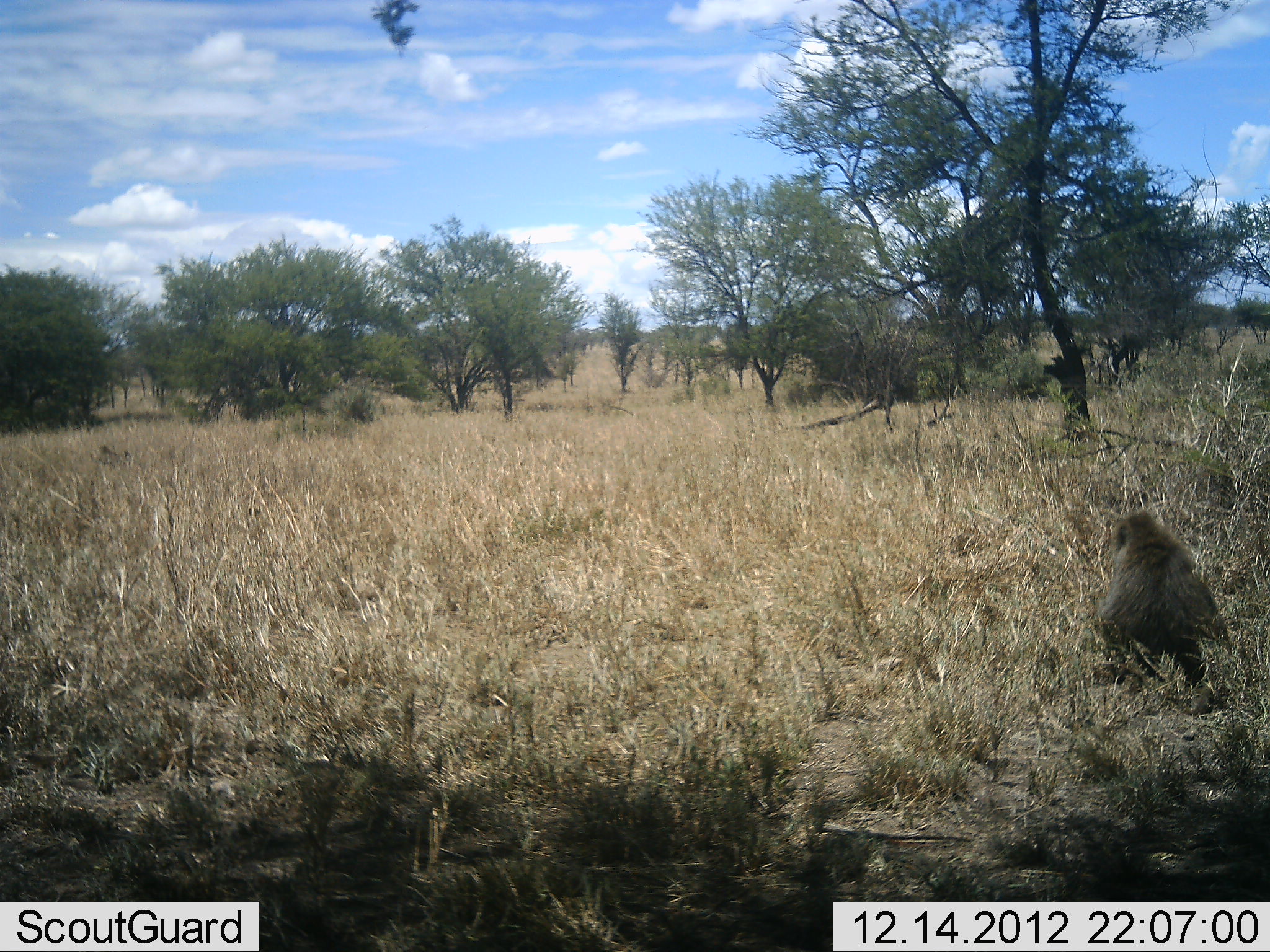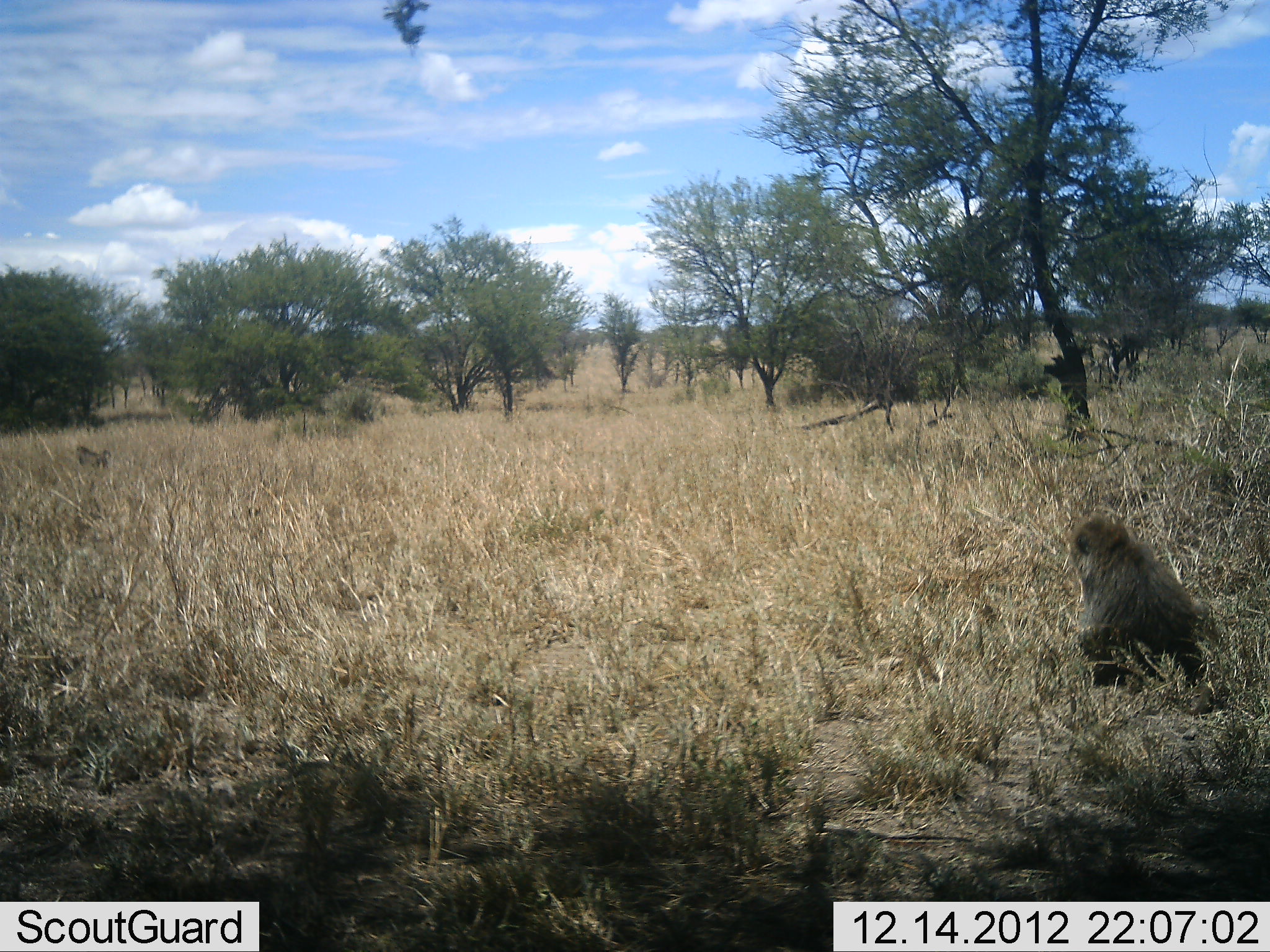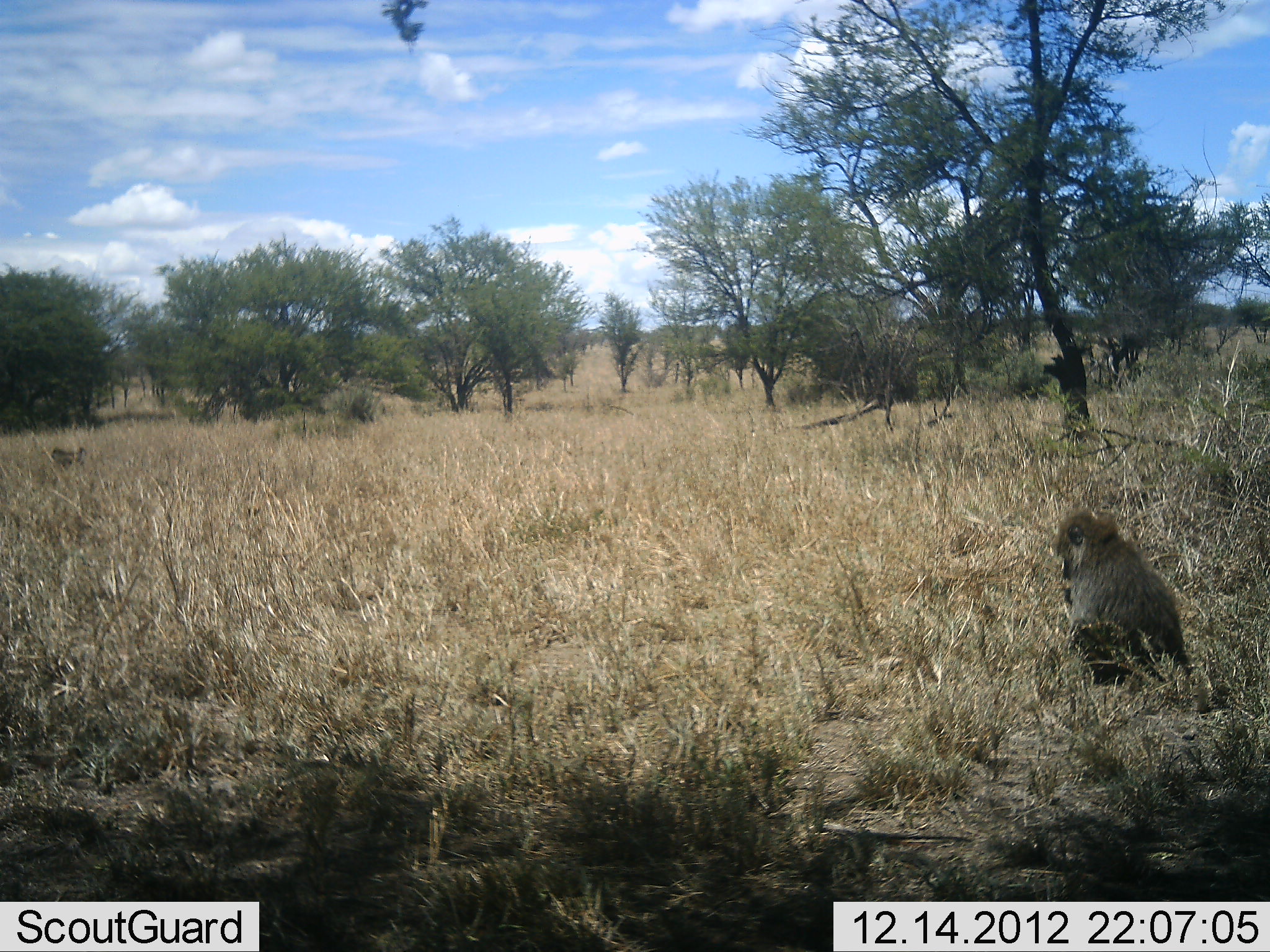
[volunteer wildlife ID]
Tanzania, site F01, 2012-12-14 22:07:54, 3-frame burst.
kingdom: Animalia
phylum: Chordata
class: Mammalia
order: Primates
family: Cercopithecidae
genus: Papio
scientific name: Papio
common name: baboon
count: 1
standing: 40%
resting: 50%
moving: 10%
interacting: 0%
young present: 0%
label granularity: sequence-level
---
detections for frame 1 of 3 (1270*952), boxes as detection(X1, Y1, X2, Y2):
animal: detection(1090, 510, 1230, 716)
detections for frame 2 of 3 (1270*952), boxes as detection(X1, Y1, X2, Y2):
animal: detection(1068, 513, 1219, 715)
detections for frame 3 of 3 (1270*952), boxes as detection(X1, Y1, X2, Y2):
animal: detection(1054, 509, 1193, 693)